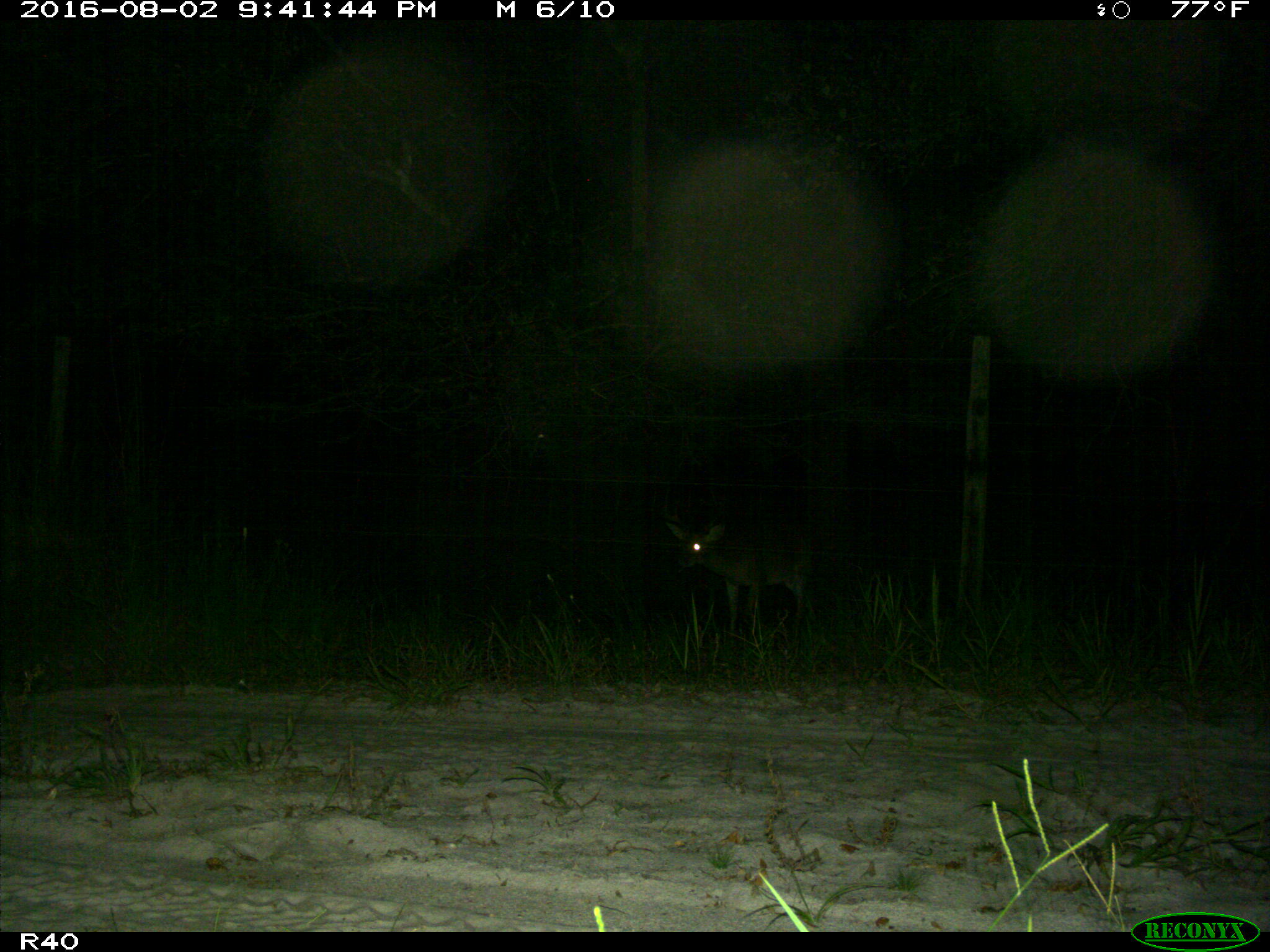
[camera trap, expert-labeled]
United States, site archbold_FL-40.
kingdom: Animalia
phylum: Chordata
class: Mammalia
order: Artiodactyla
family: Cervidae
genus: Odocoileus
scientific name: Odocoileus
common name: deer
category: unidentified deer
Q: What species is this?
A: Unidentified deer (deer) (Odocoileus).